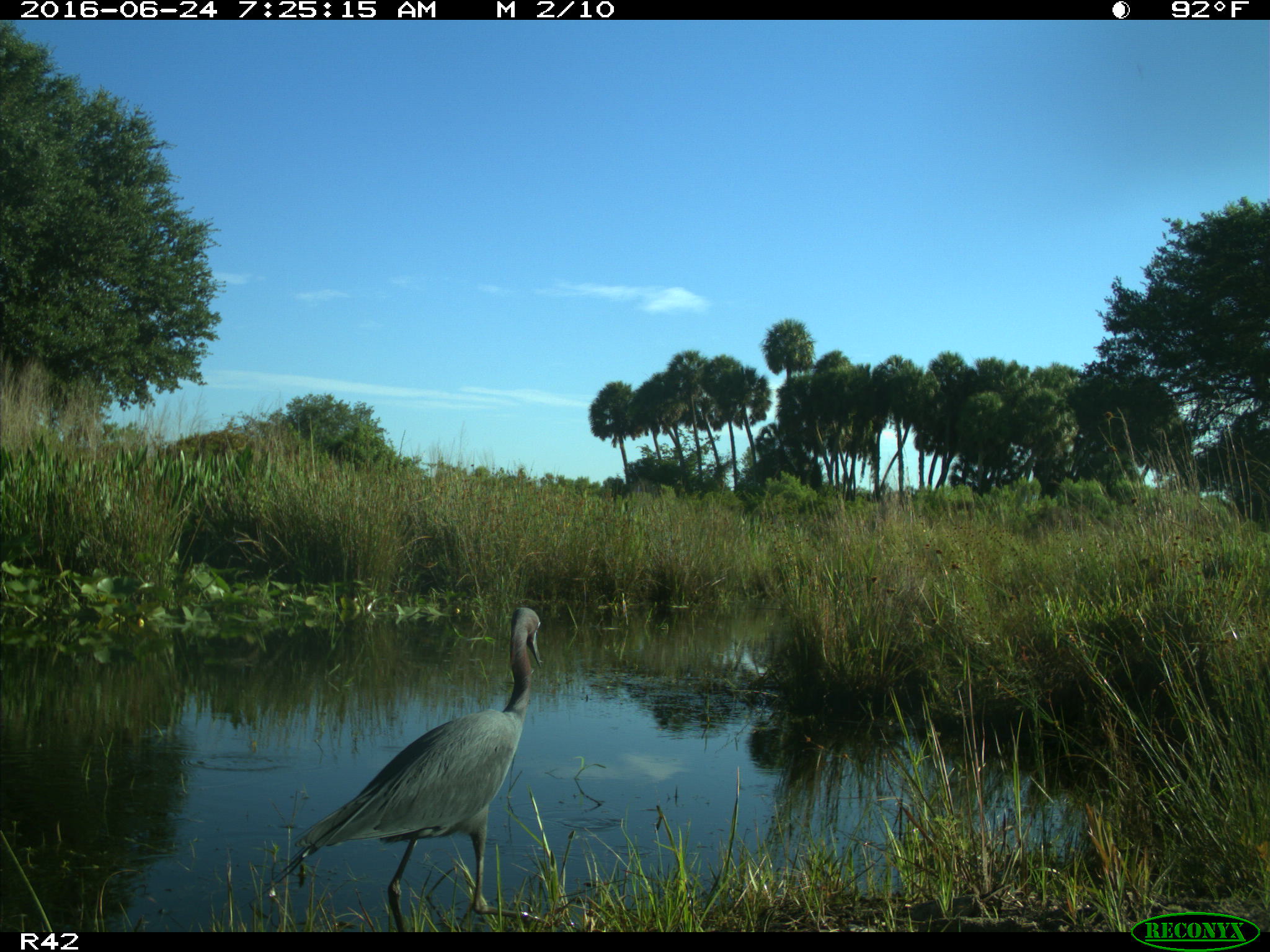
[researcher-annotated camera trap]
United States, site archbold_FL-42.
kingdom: Animalia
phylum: Chordata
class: Aves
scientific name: Aves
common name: birds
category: unidentified bird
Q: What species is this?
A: Unidentified bird (birds) (Aves).